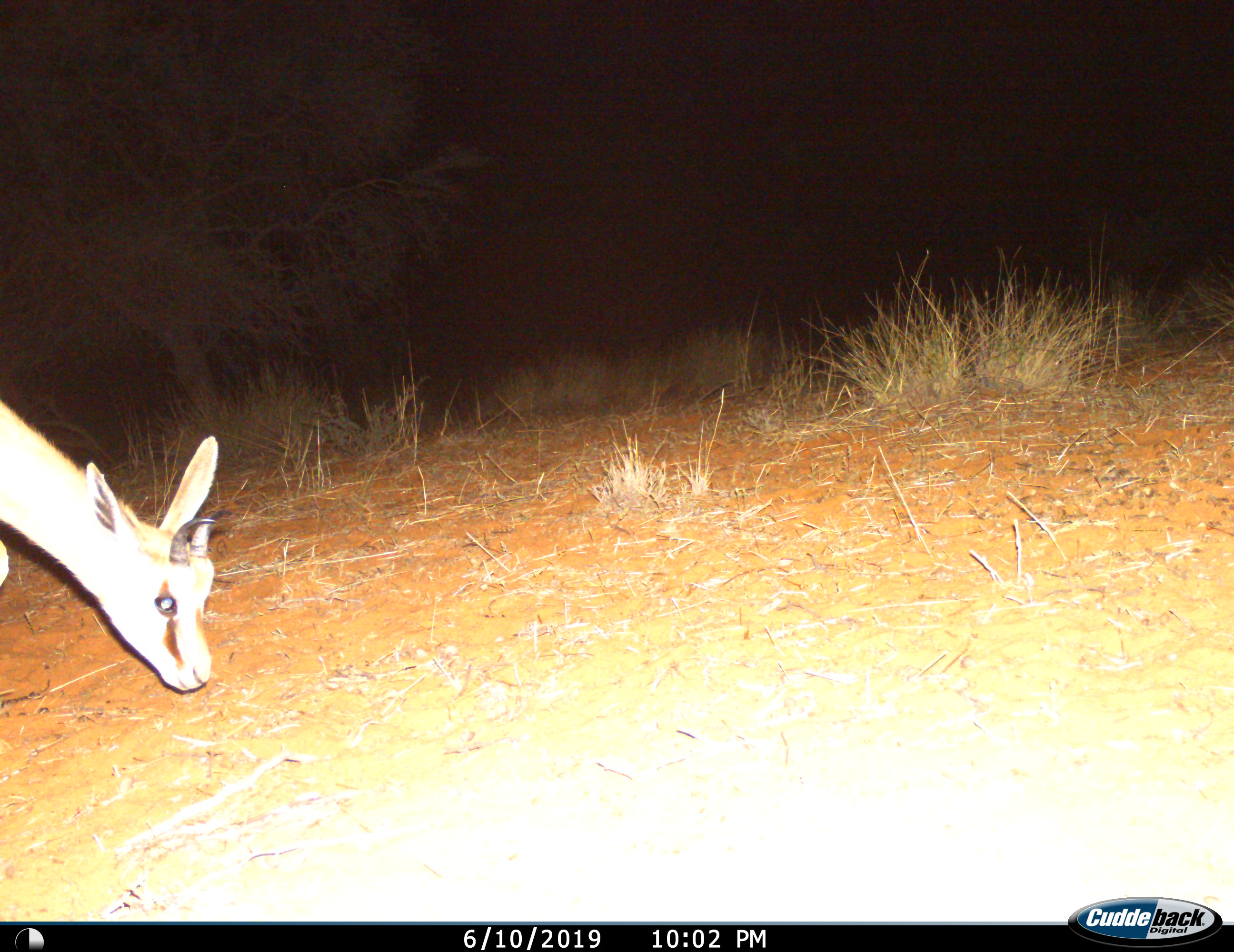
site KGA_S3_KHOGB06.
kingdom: Animalia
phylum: Chordata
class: Mammalia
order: Artiodactyla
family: Bovidae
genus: Antidorcas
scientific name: Antidorcas marsupialis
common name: springbok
Springbok (Antidorcas marsupialis), count 1. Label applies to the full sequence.